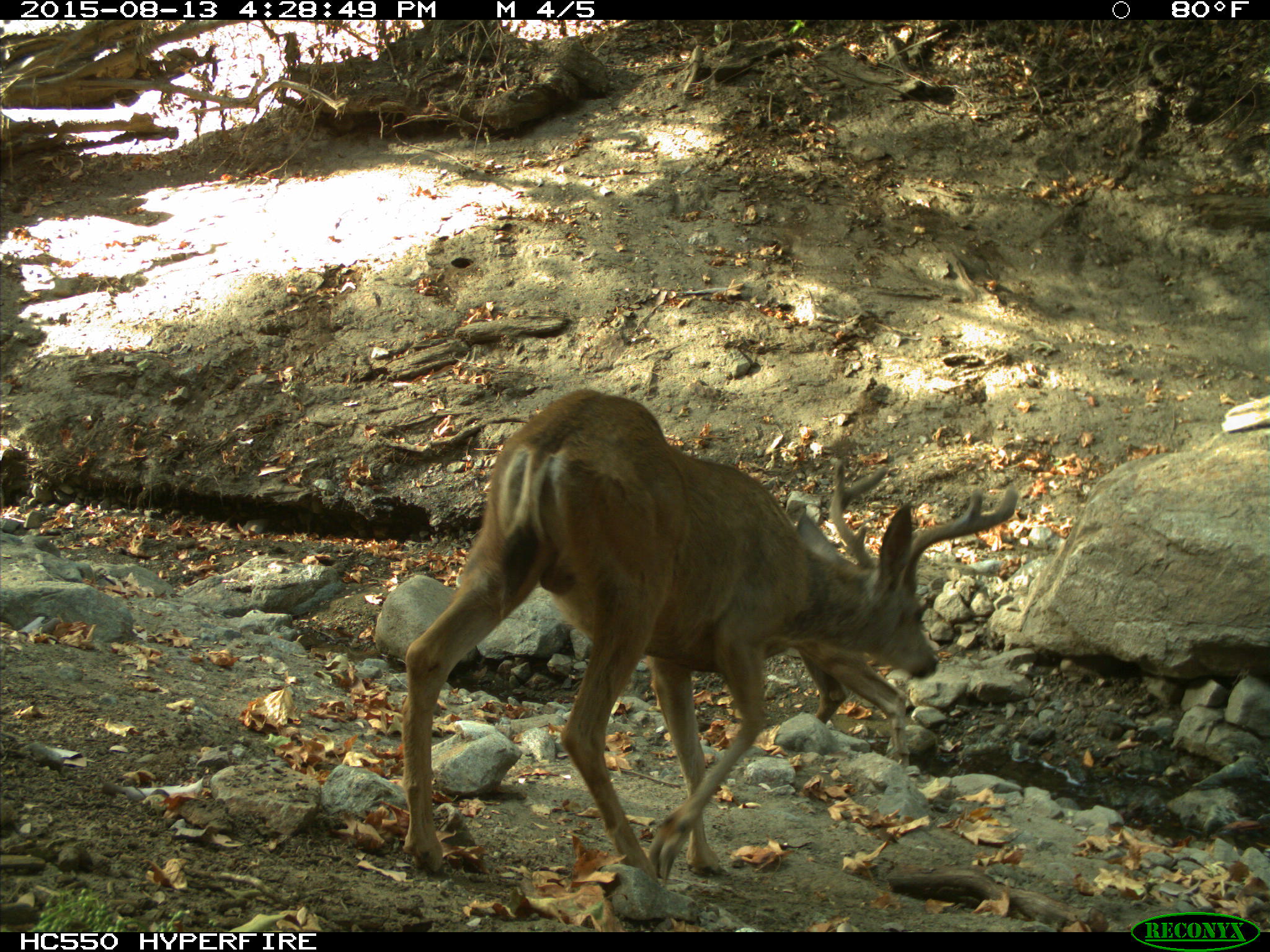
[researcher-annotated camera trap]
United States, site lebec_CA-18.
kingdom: Animalia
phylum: Chordata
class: Mammalia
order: Artiodactyla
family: Cervidae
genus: Odocoileus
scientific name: Odocoileus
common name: deer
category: unidentified deer